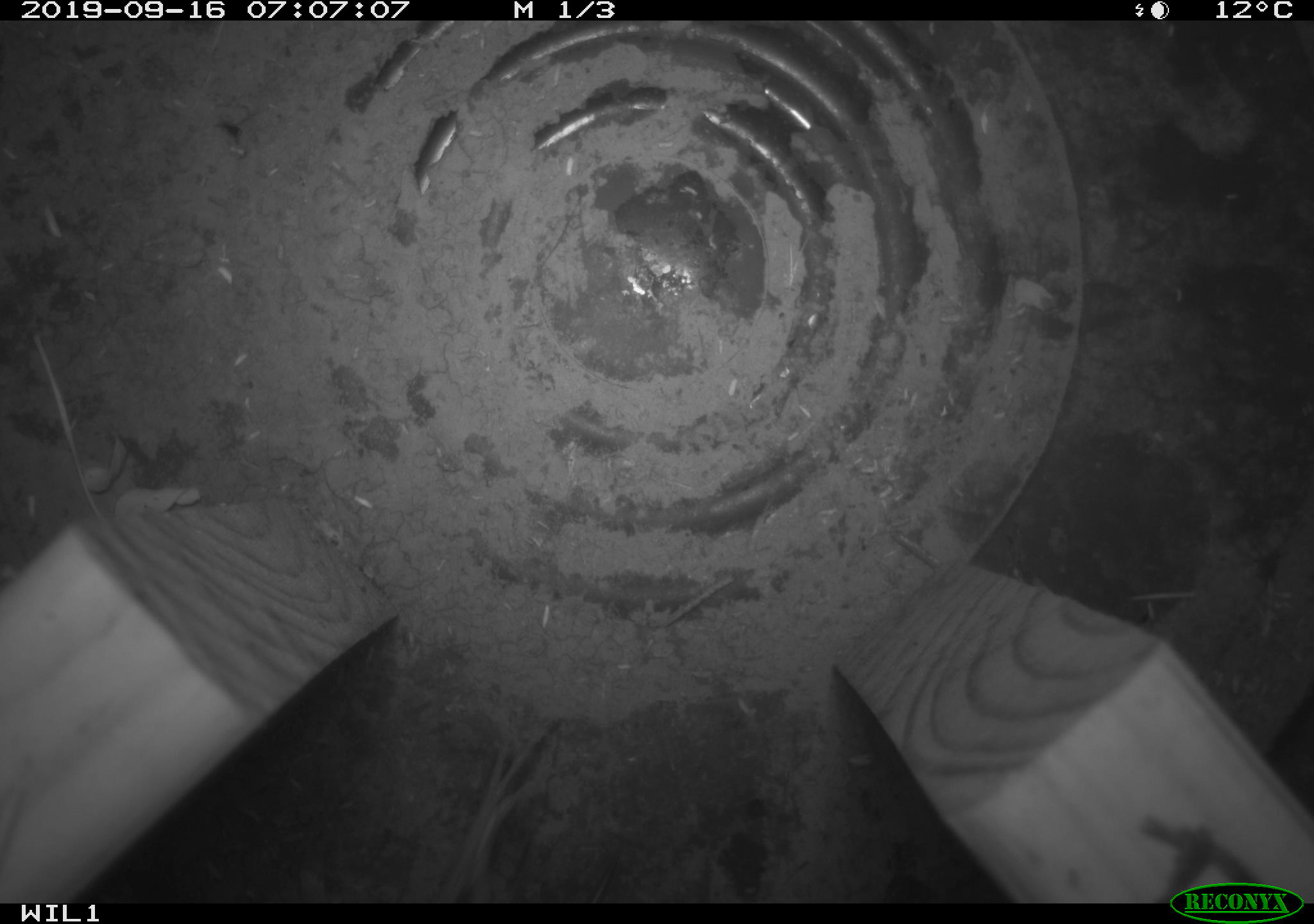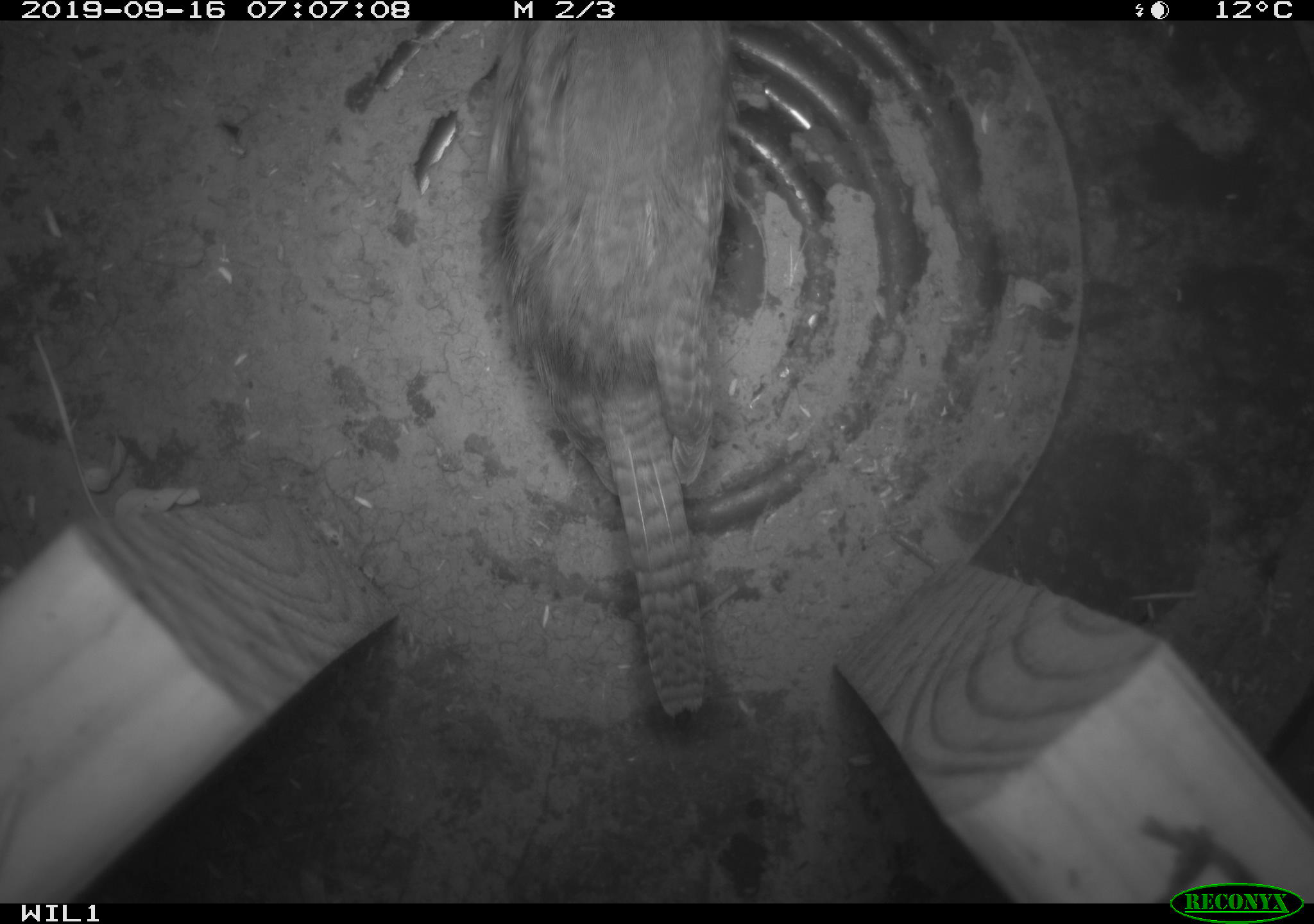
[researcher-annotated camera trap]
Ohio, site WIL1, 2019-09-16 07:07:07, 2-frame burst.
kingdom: Animalia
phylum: Chordata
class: Aves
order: Passeriformes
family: Troglodytidae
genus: Troglodytes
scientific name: Troglodytes aedon aedon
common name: northern house wren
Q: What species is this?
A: Northern house wren (Troglodytes aedon aedon).